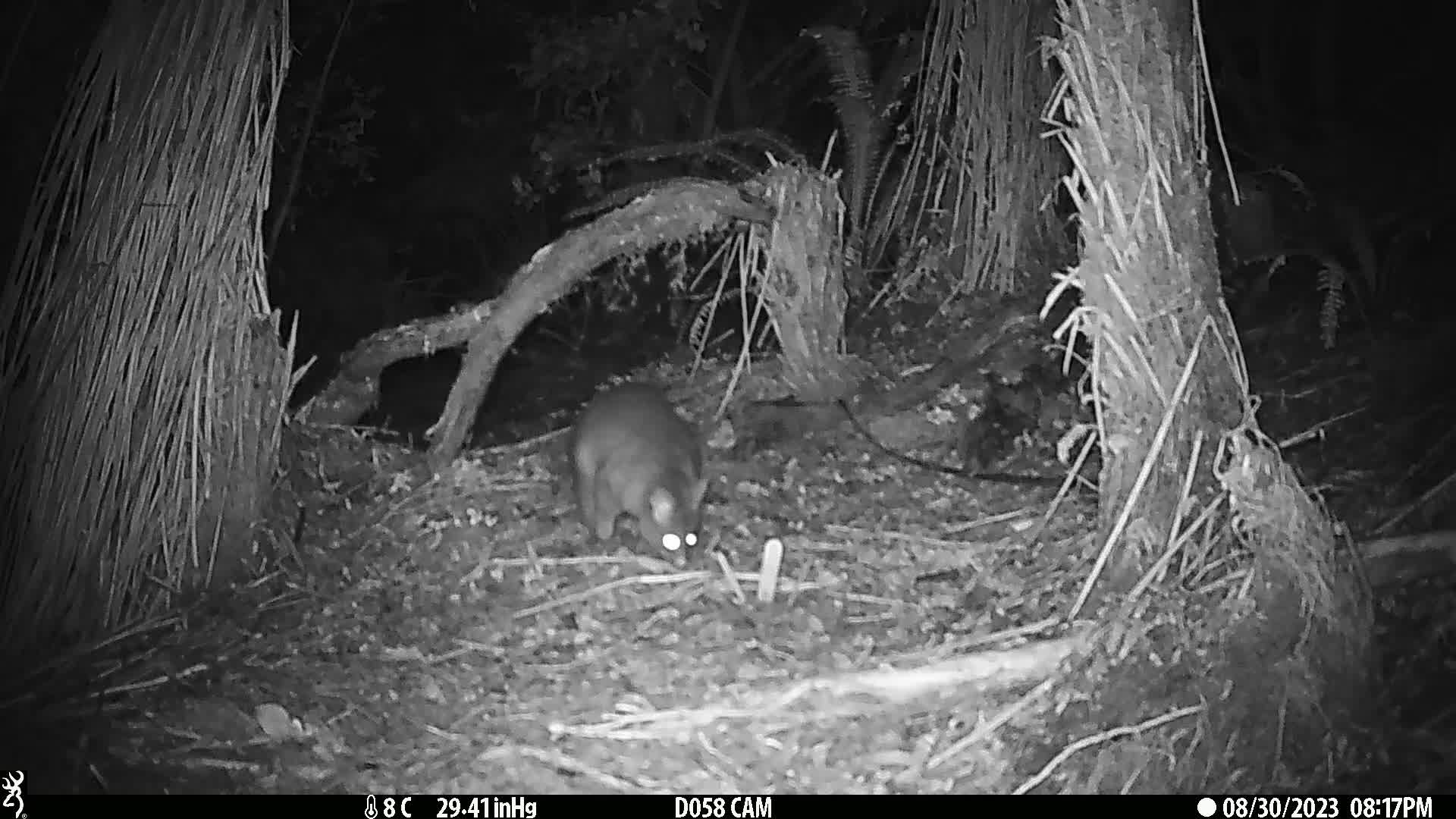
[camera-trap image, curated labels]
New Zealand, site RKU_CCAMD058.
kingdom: Animalia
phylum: Chordata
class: Mammalia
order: Diprotodontia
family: Phalangeridae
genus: Trichosurus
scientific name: Trichosurus vulpecula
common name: common brushtail possum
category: possum